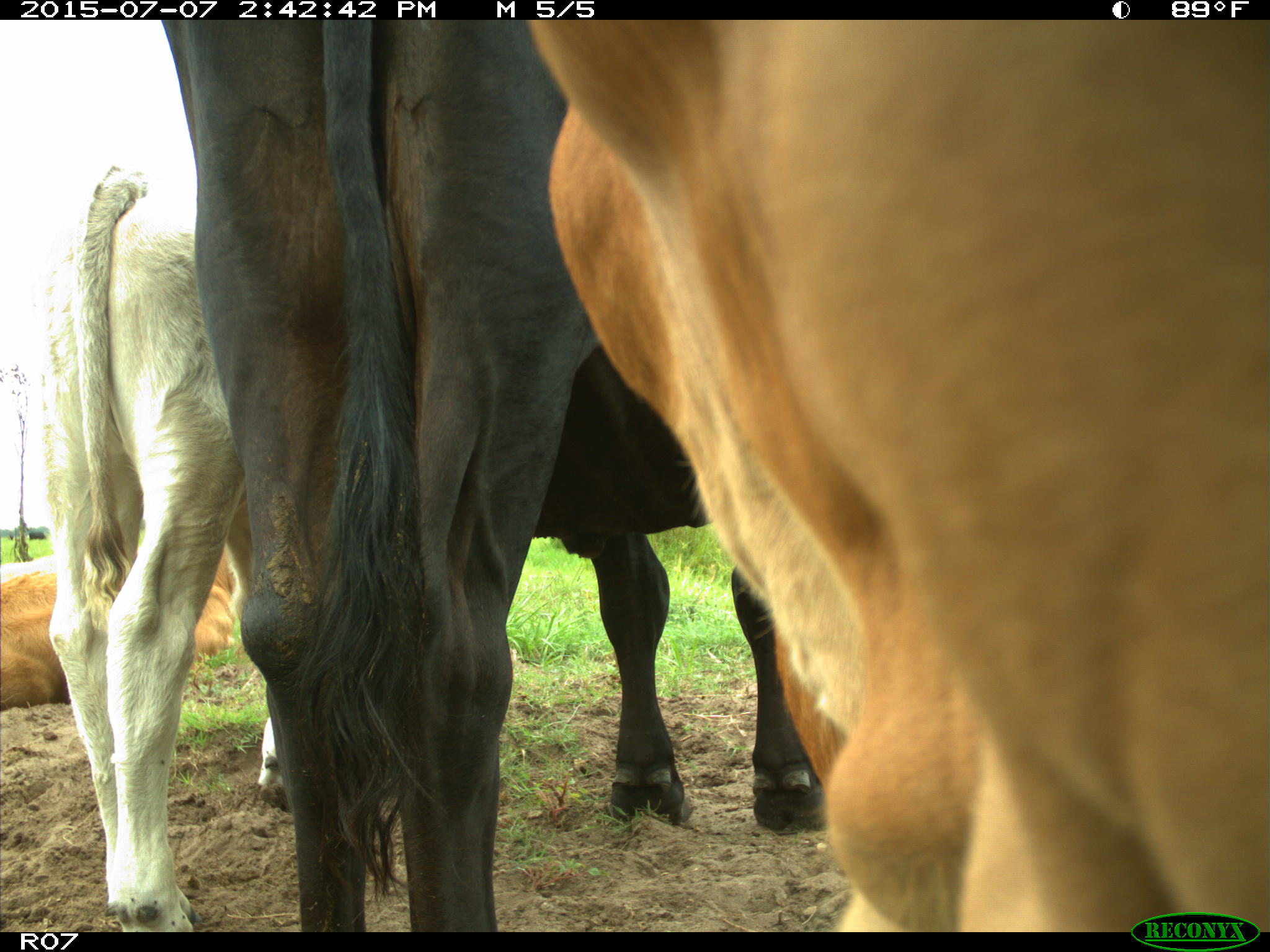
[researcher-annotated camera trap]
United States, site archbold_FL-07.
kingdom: Animalia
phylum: Chordata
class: Mammalia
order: Artiodactyla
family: Bovidae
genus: Bos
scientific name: Bos taurus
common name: domestic cow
Bos taurus (domestic cow).